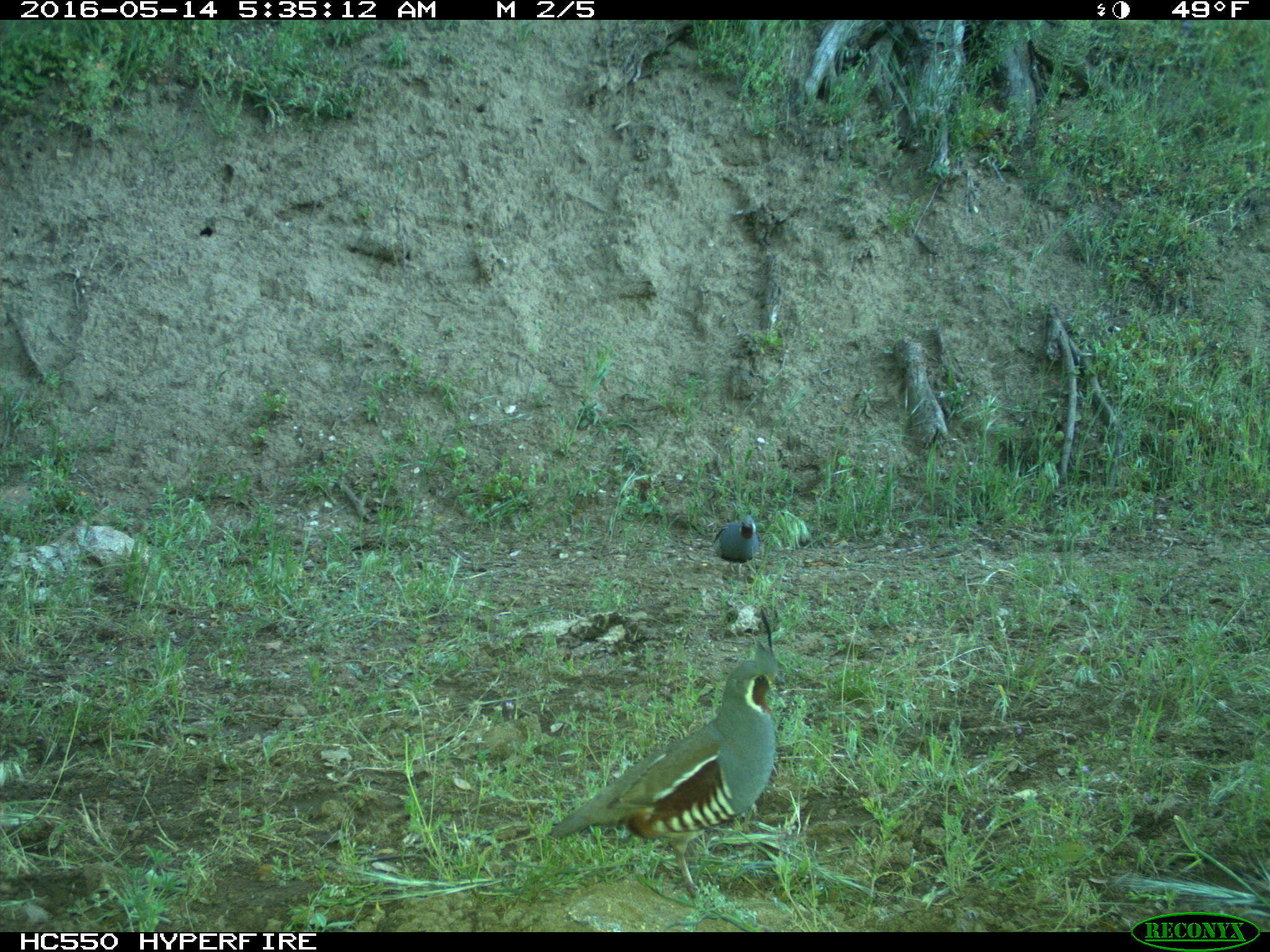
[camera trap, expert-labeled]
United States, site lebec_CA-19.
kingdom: Animalia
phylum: Chordata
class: Aves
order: Galliformes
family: Odontophoridae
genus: Callipepla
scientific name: Callipepla californica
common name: california quail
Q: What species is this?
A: Callipepla californica (california quail).